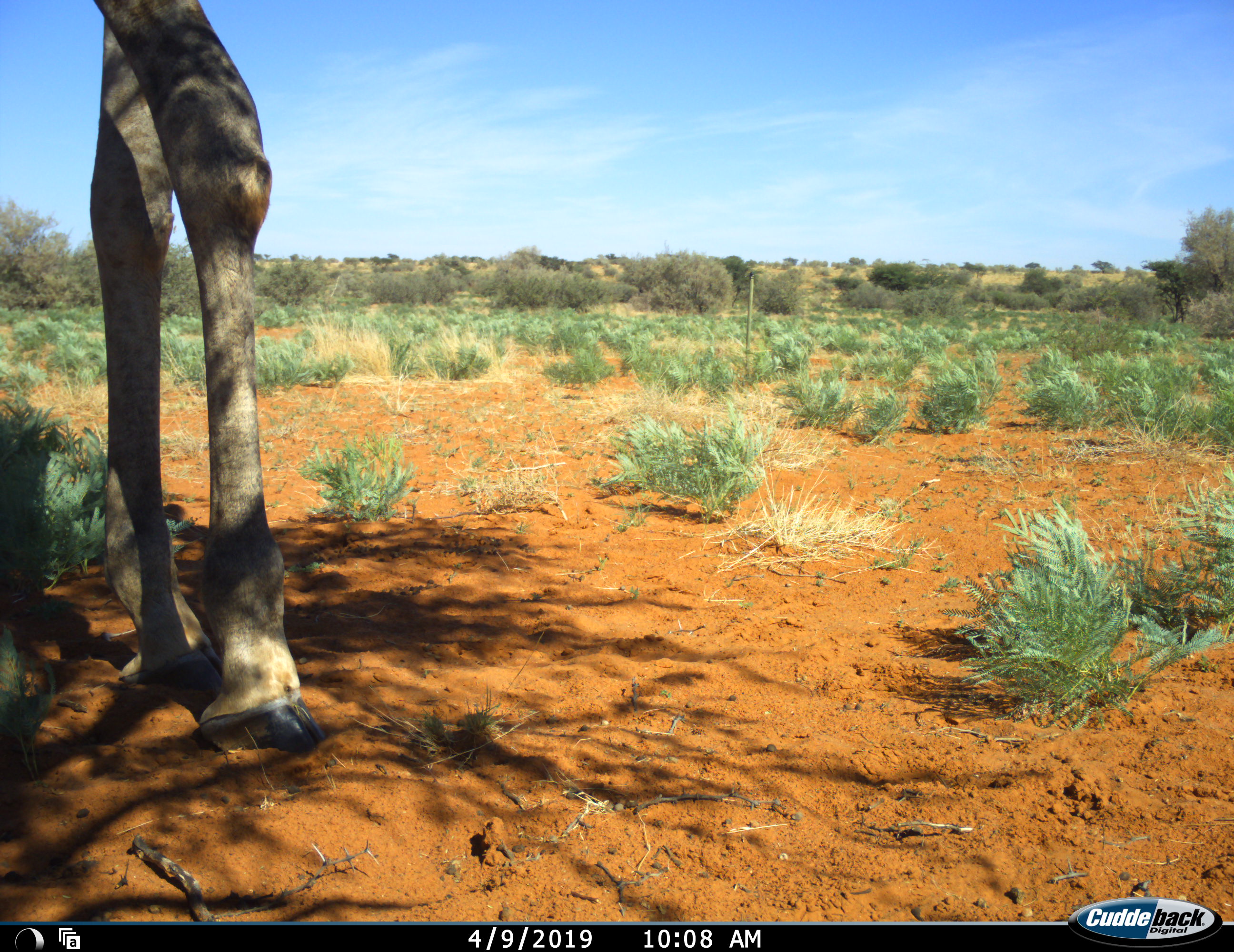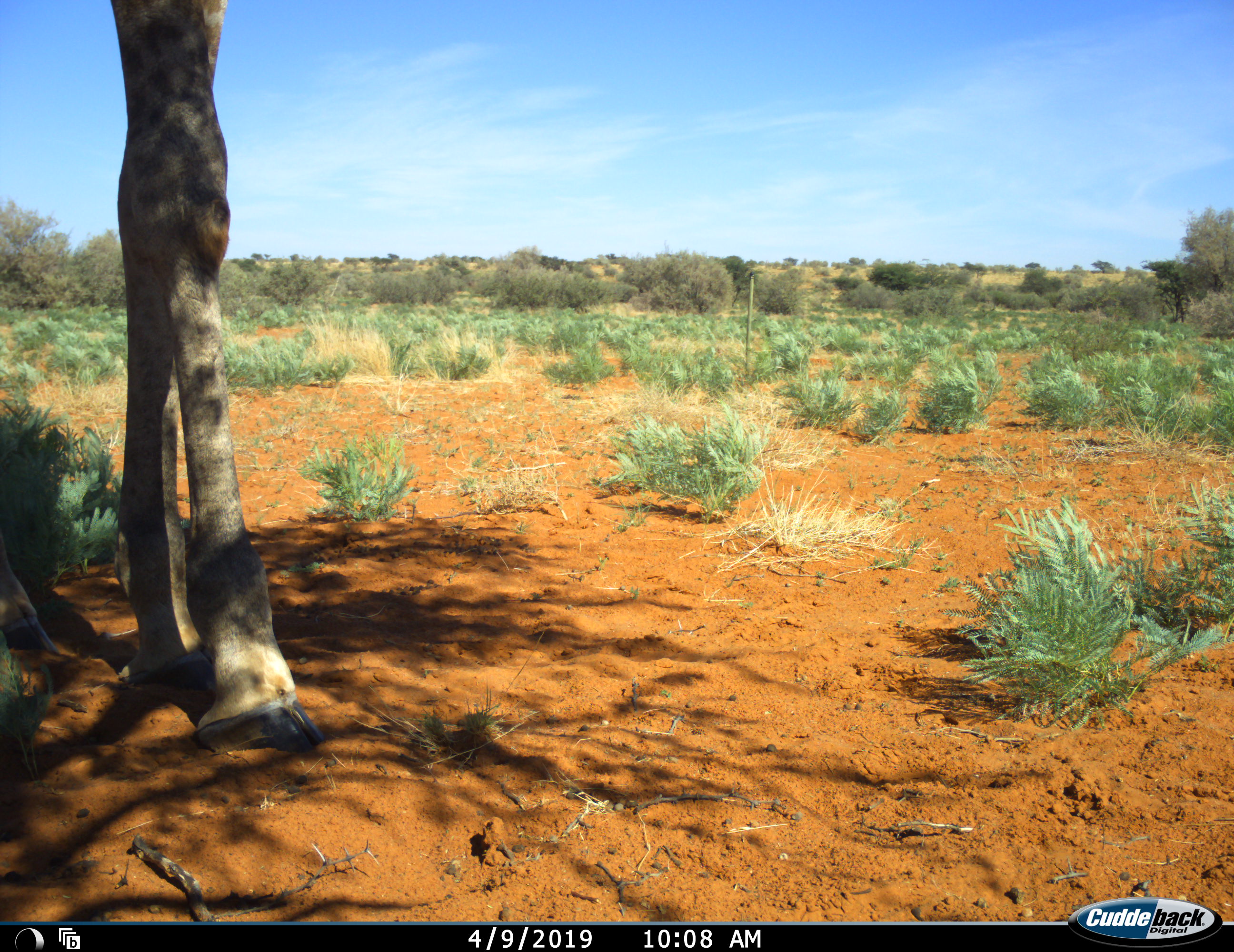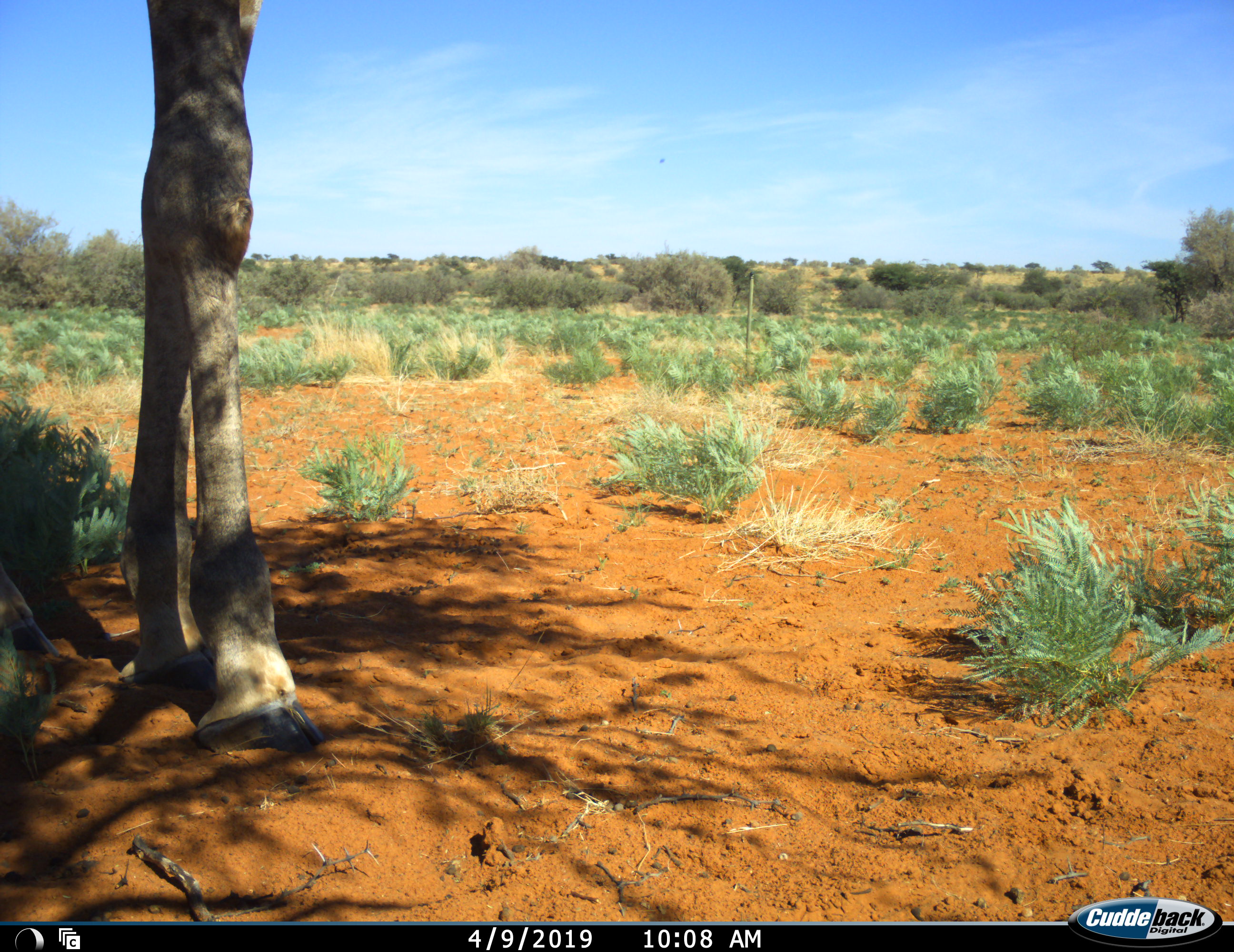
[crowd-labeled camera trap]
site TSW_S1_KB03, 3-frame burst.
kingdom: Animalia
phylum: Chordata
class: Mammalia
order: Artiodactyla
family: Giraffidae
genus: Giraffa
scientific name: Giraffa camelopardalis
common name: giraffe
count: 1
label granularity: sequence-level